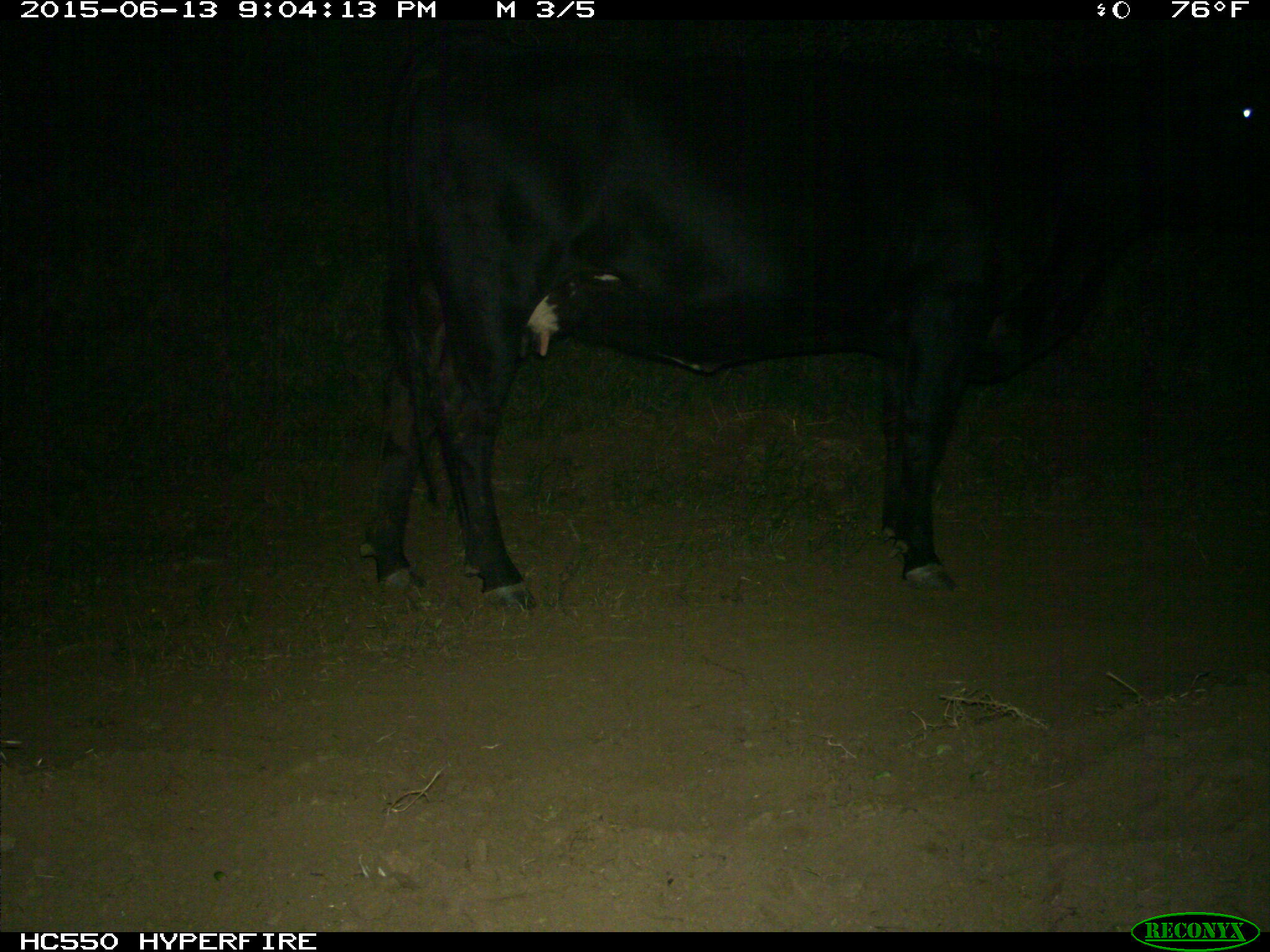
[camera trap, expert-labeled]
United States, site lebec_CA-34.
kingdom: Animalia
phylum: Chordata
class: Mammalia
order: Artiodactyla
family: Bovidae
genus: Bos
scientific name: Bos taurus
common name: domestic cow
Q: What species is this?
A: Bos taurus (domestic cow).